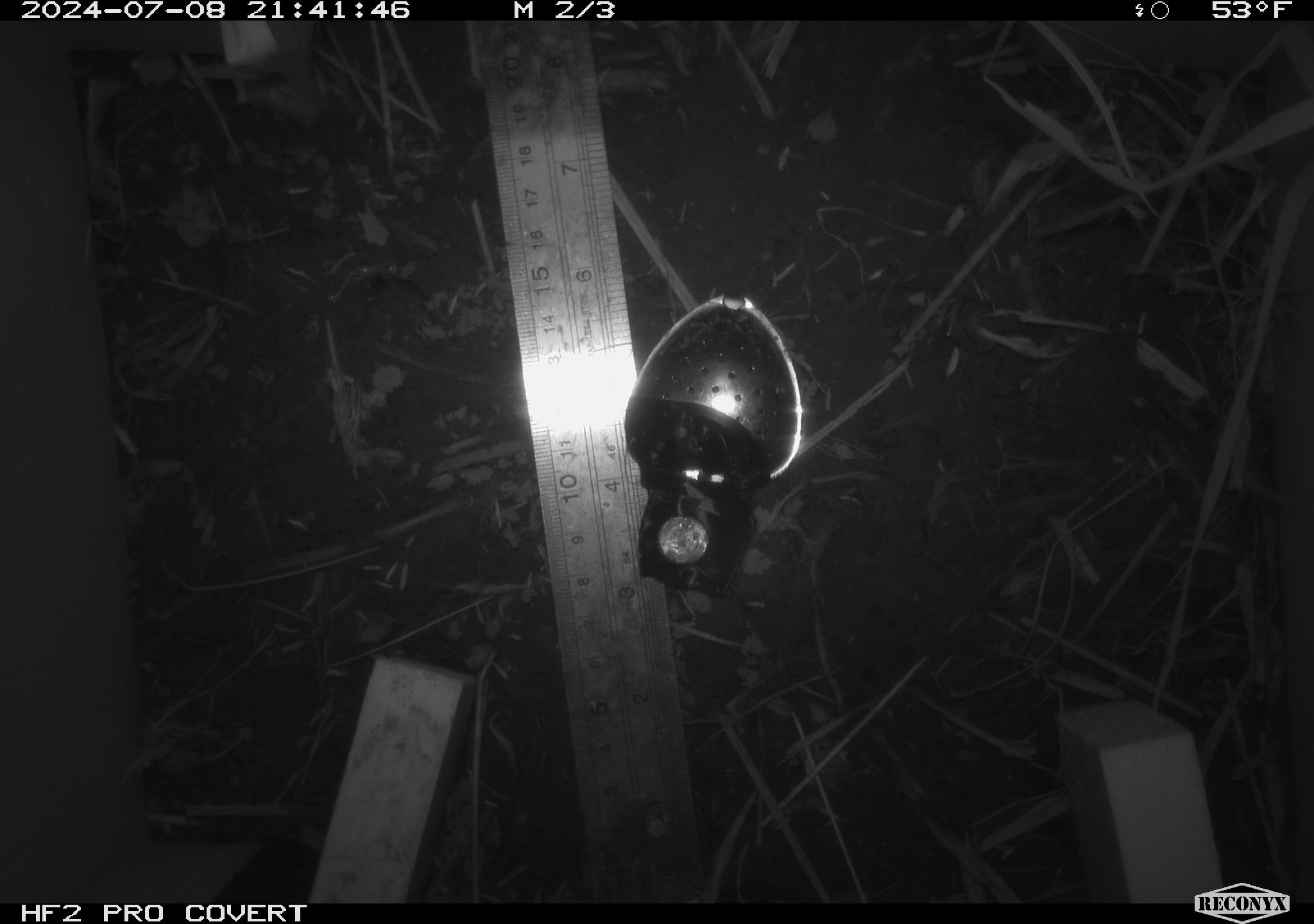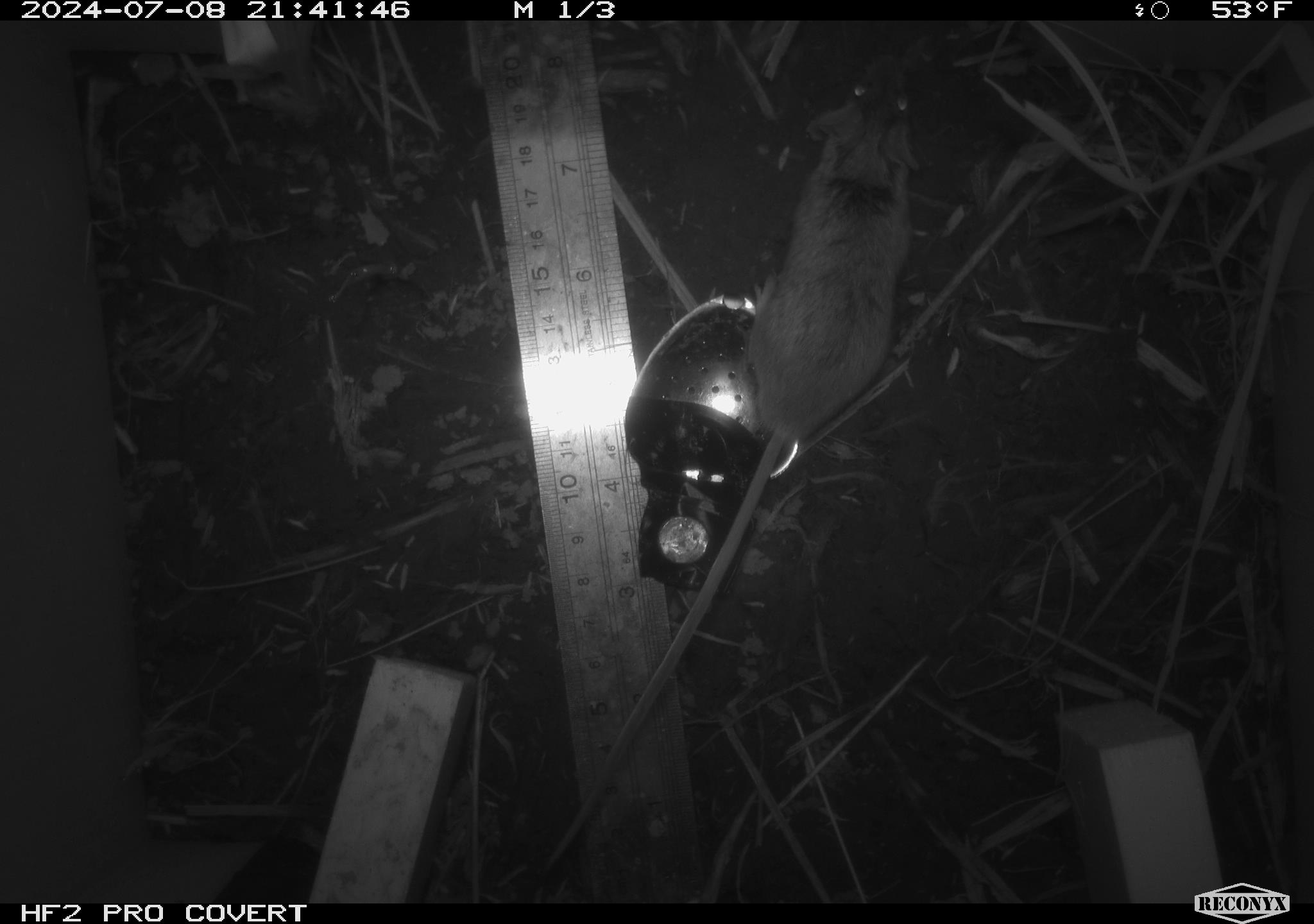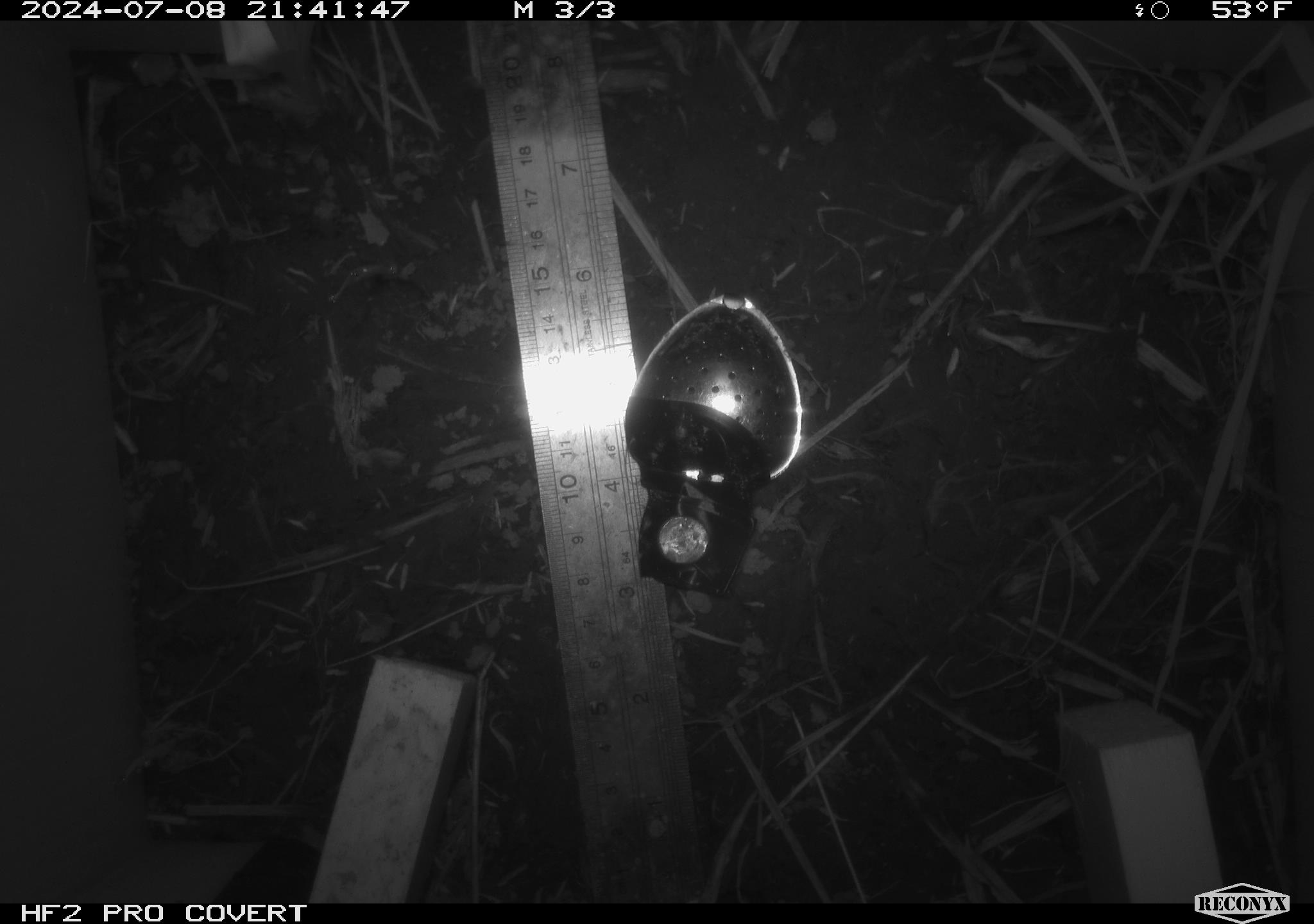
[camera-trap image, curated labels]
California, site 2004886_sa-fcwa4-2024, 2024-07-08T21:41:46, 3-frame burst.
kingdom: Animalia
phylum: Chordata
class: Mammalia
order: Rodentia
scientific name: Rodentia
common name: rodent